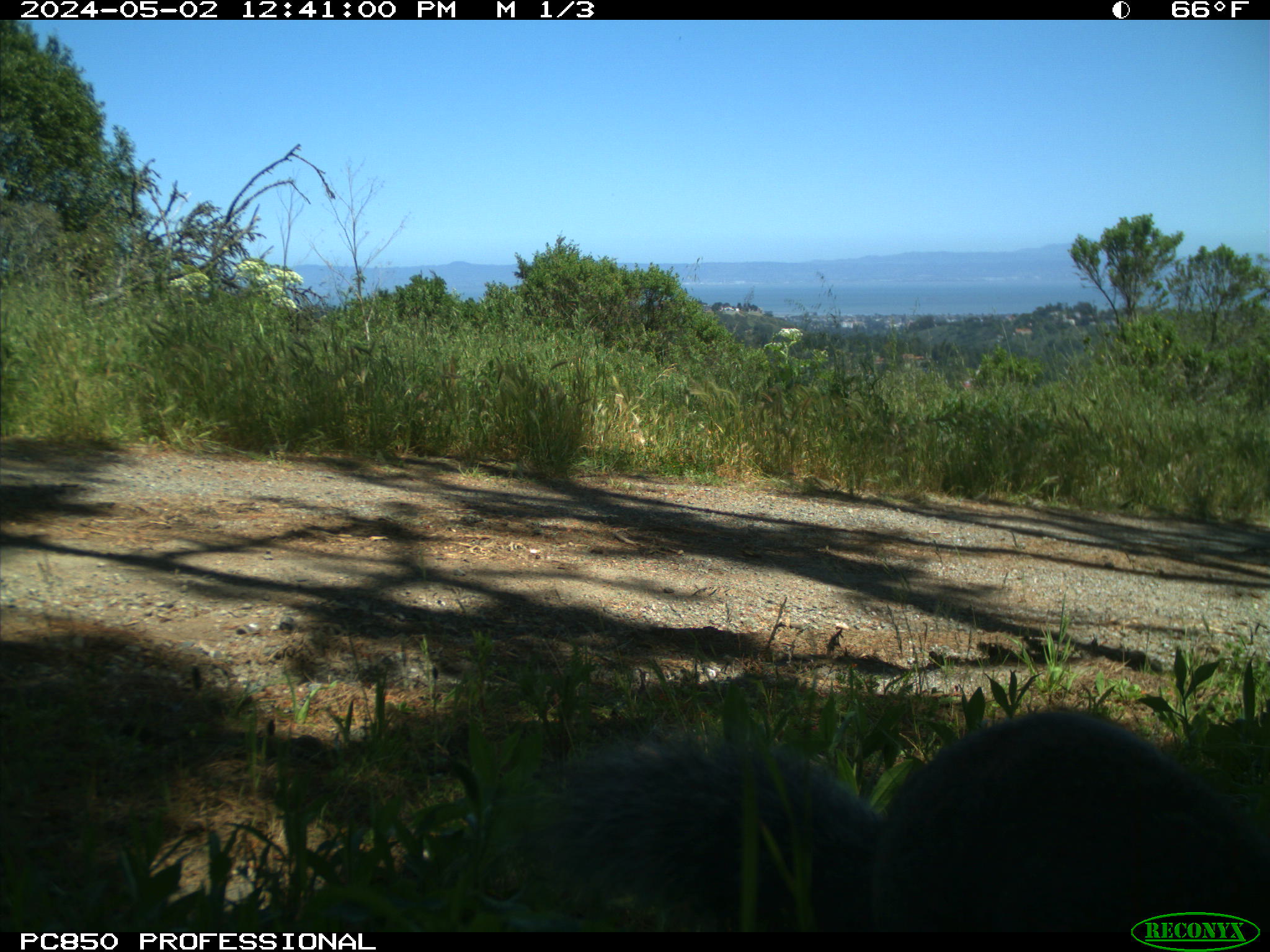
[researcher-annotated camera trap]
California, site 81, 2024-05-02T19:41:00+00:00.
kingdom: Animalia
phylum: Chordata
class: Mammalia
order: Rodentia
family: Sciuridae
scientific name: Sciuridae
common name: squirrel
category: unknown squirrel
Unknown squirrel (squirrel) (Sciuridae).